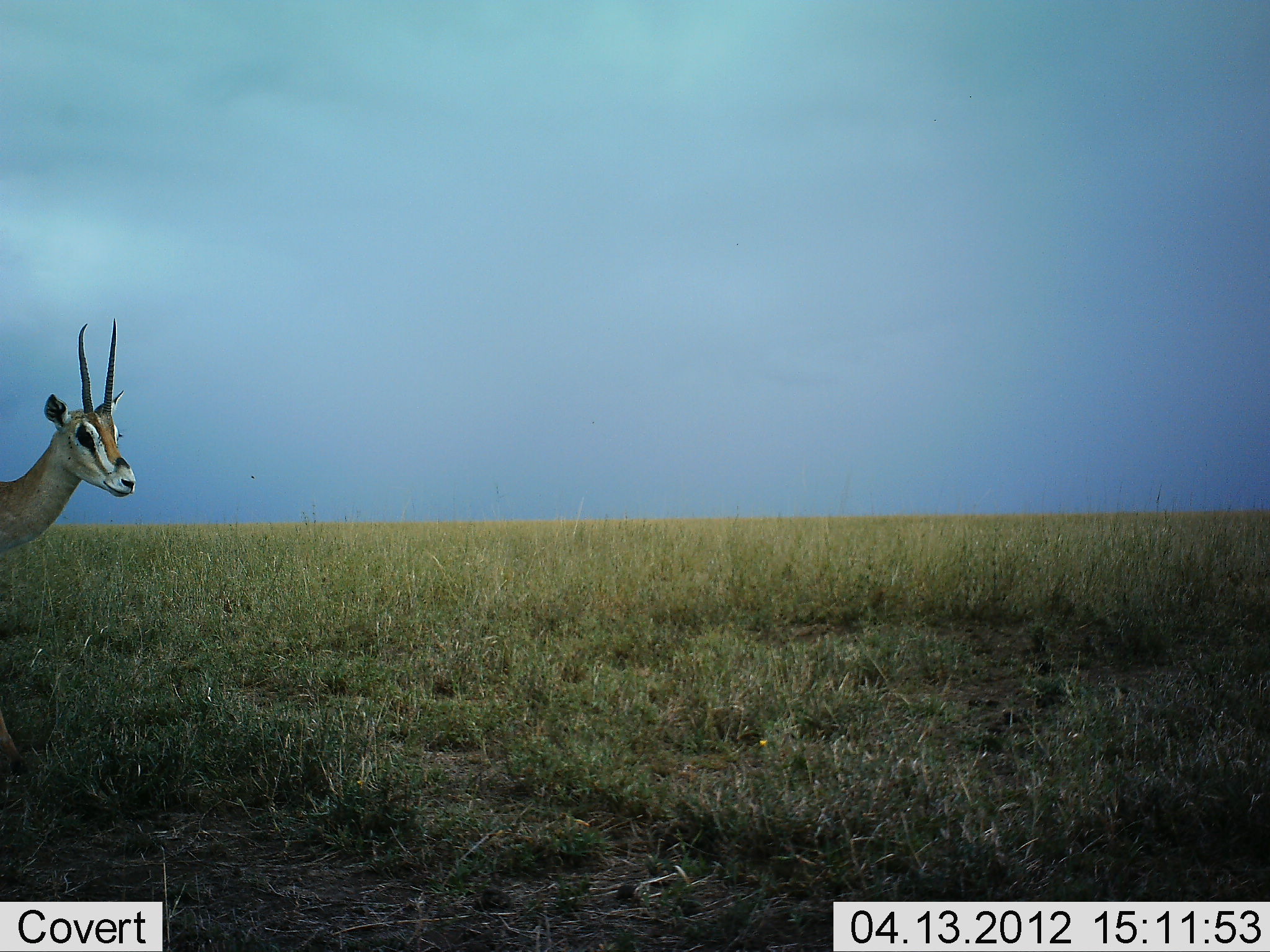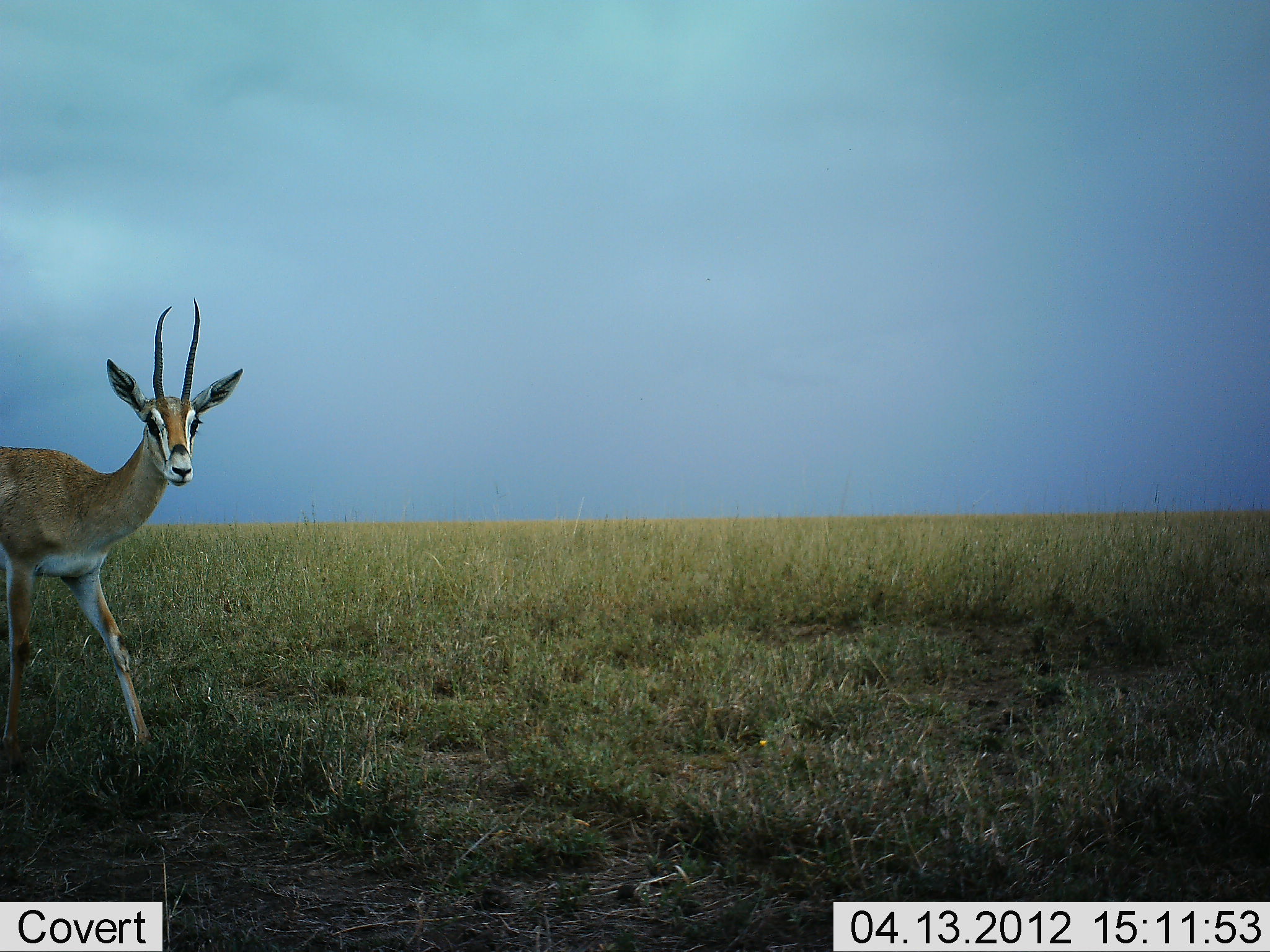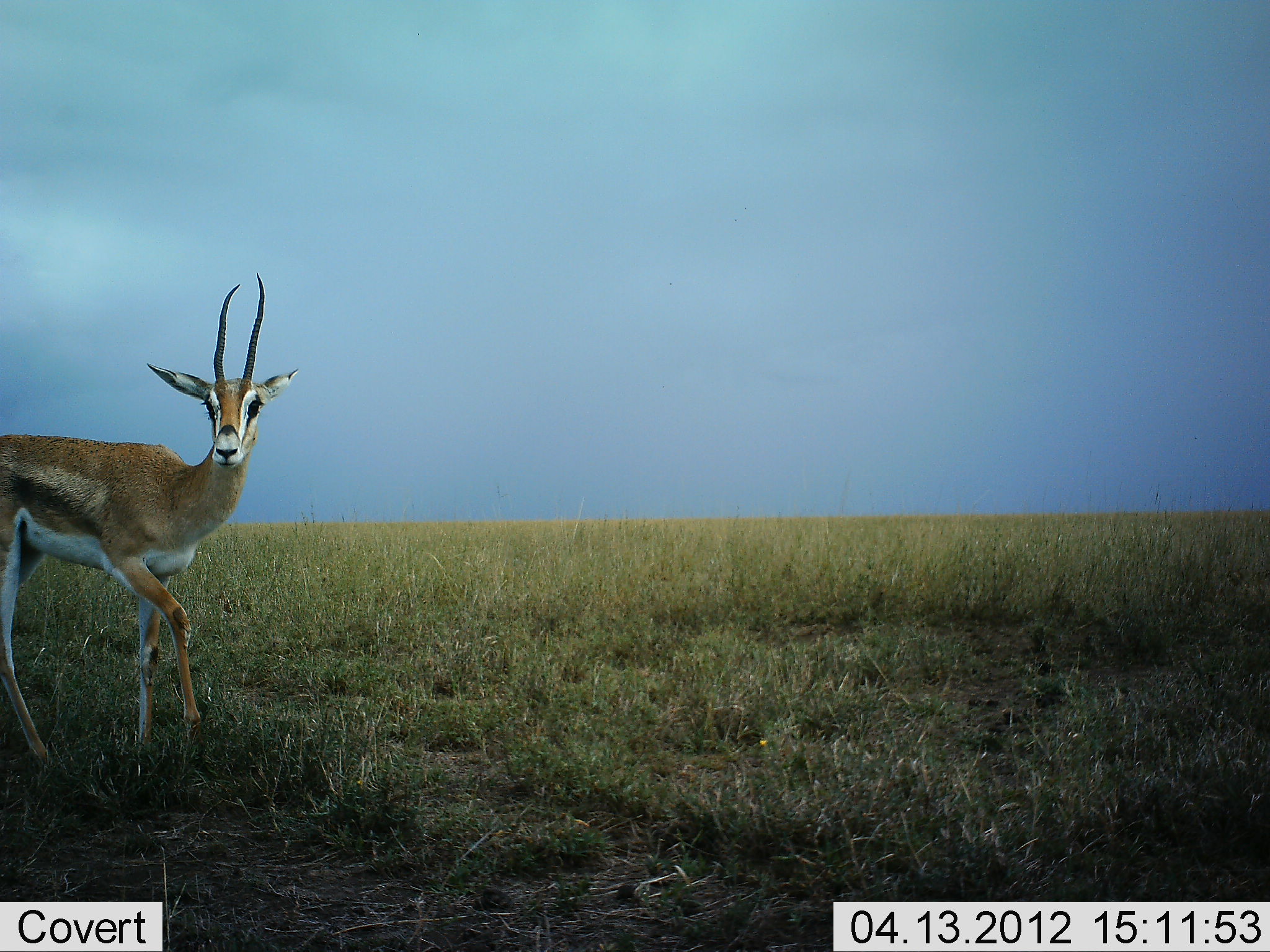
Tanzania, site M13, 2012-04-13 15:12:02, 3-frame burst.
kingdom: Animalia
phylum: Chordata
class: Mammalia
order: Artiodactyla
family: Bovidae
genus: Nanger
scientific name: Nanger granti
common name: grant's gazelle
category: gazellegrants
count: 1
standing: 16%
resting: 0%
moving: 84%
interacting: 0%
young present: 0%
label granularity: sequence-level